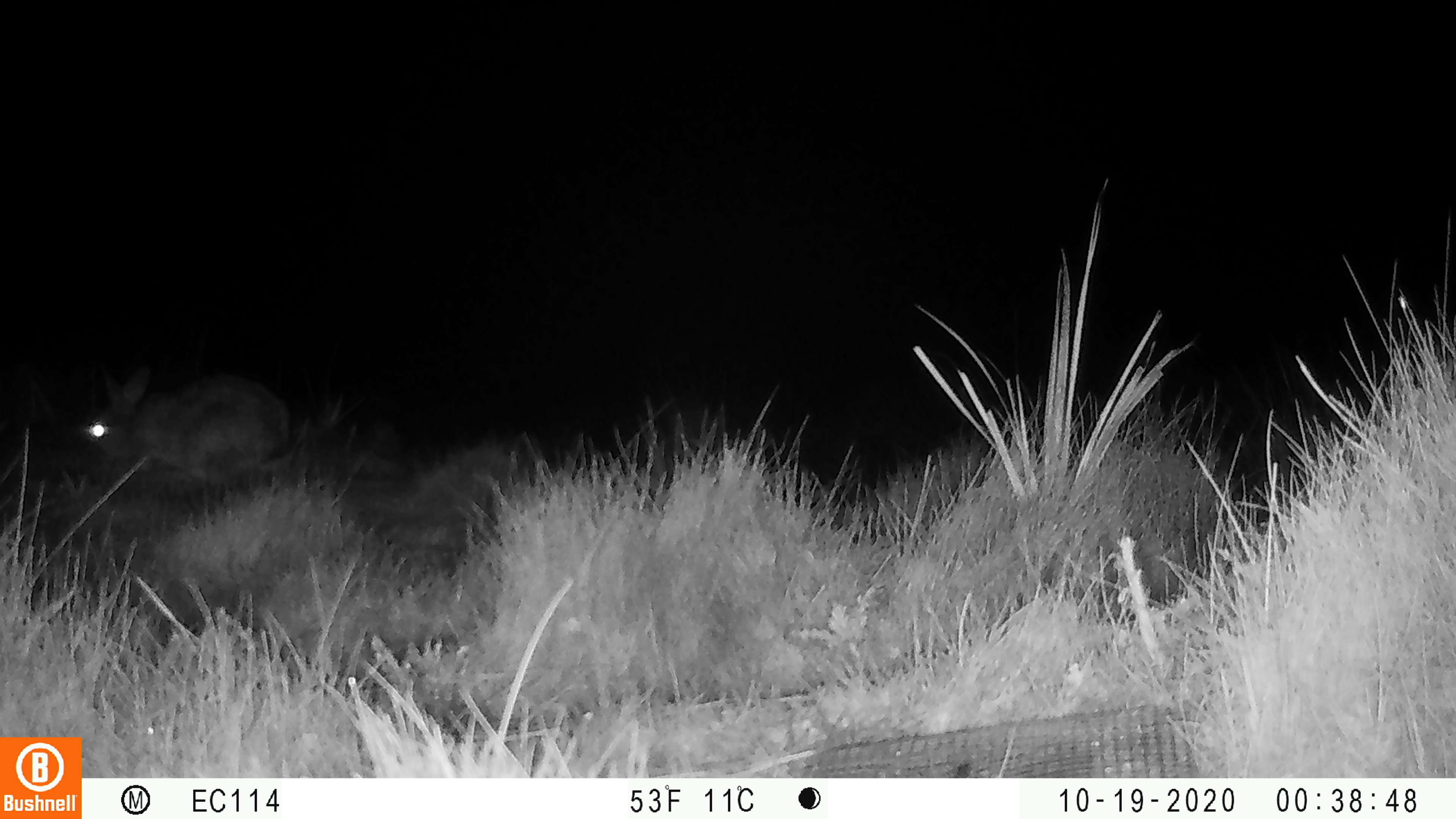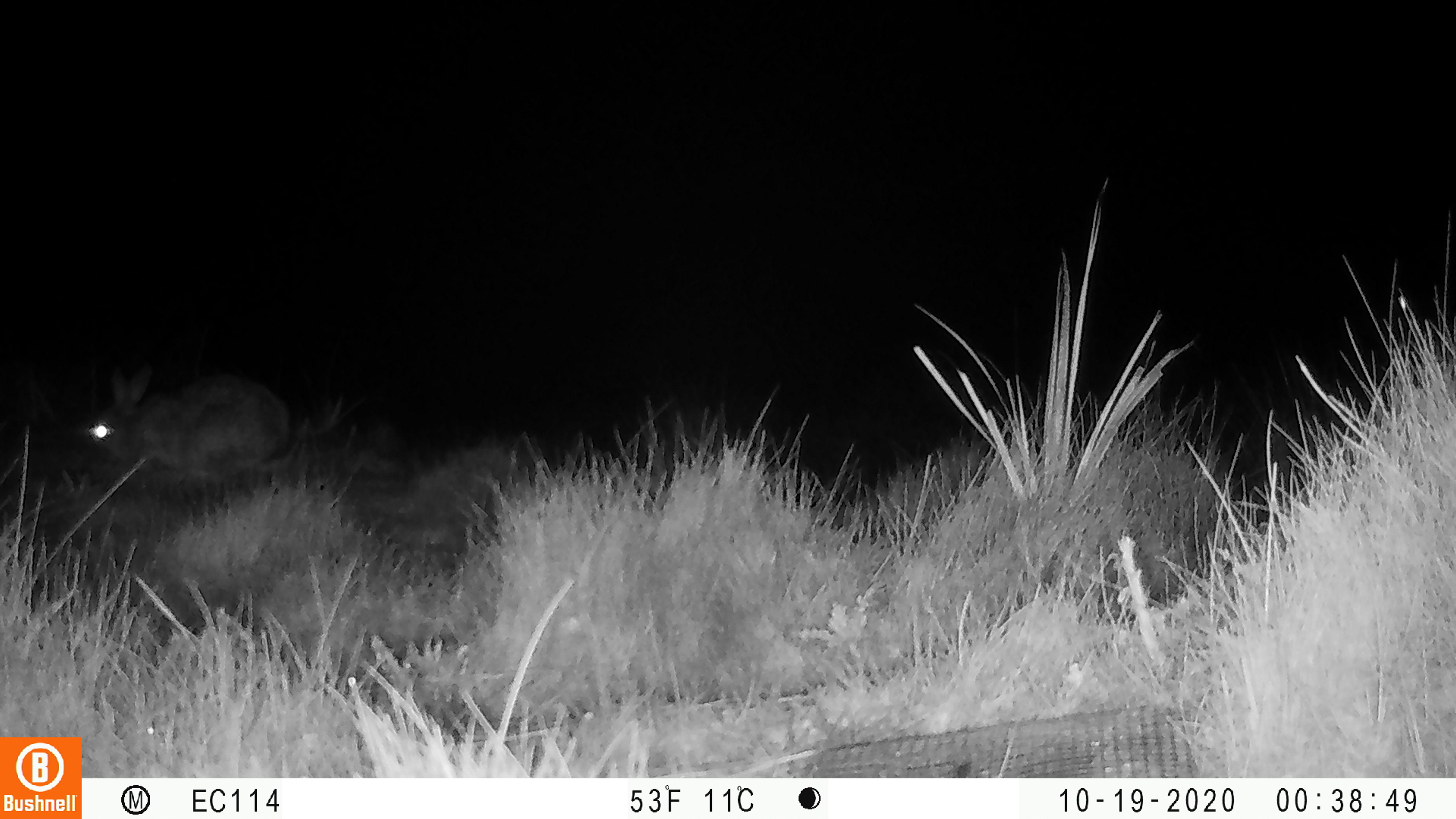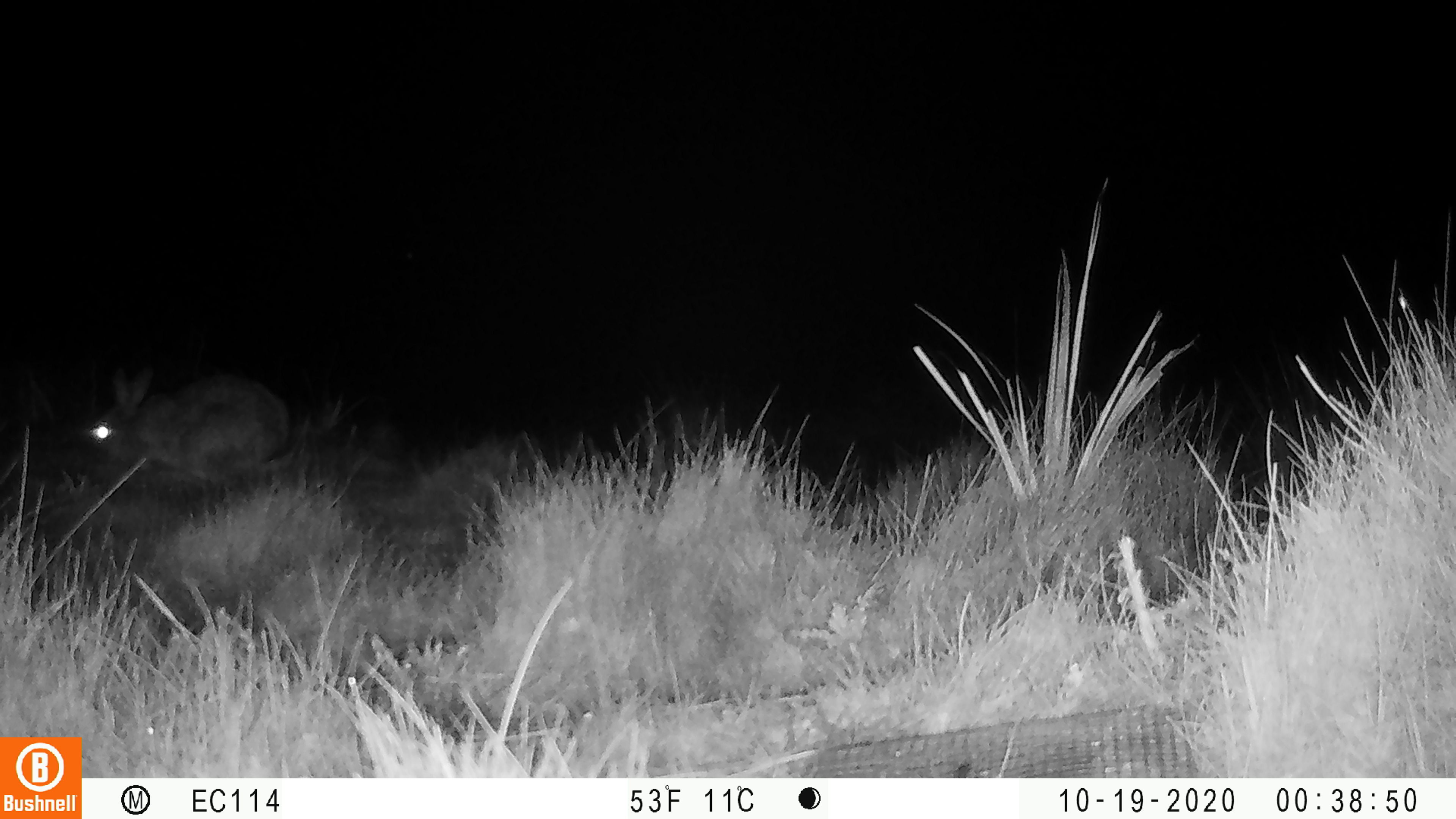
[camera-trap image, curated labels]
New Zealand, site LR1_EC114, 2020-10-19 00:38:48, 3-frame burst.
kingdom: Animalia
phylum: Chordata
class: Mammalia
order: Lagomorpha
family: Leporidae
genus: Oryctolagus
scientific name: Oryctolagus cuniculus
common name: european rabbit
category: rabbit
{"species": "rabbit (european rabbit) (Oryctolagus cuniculus)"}